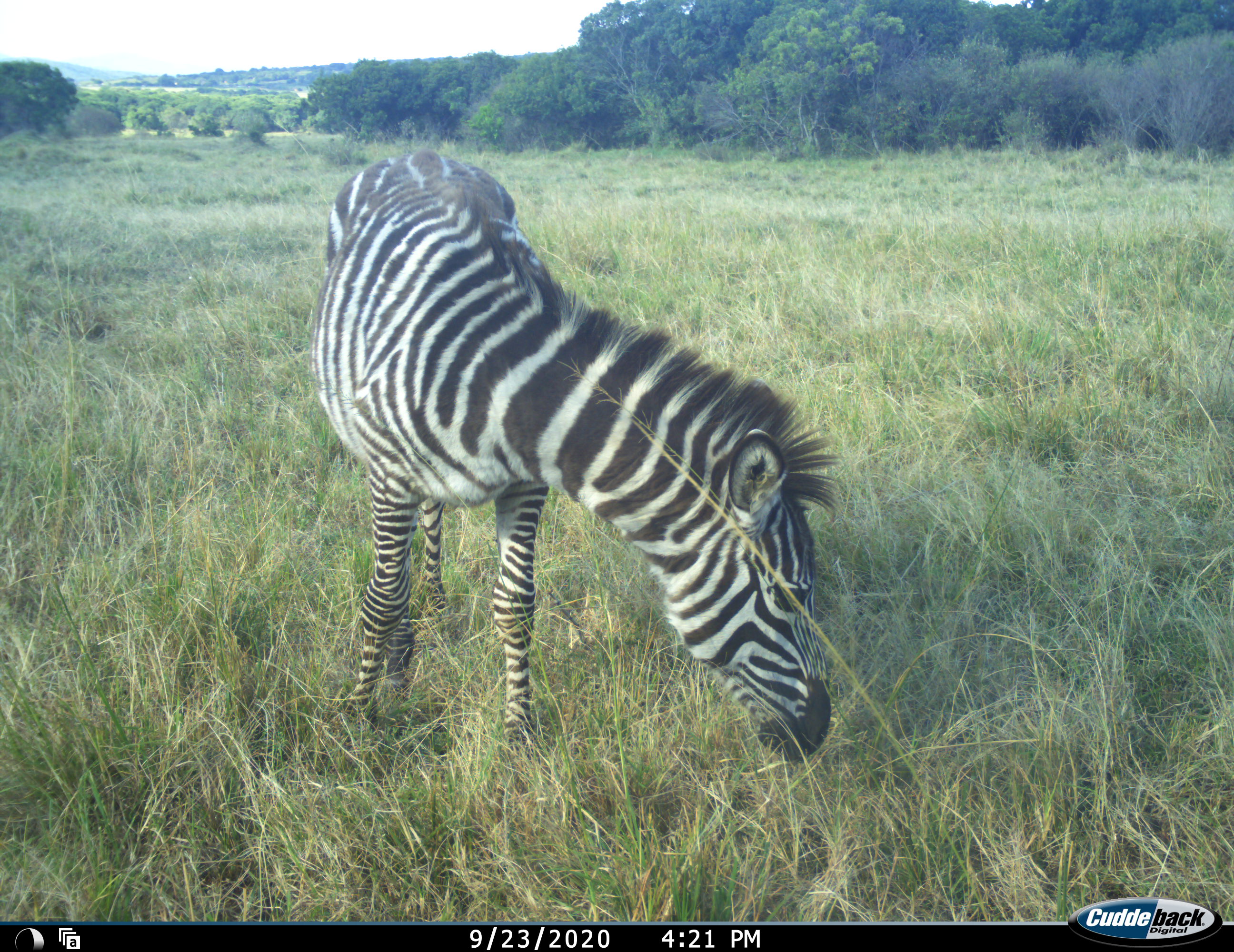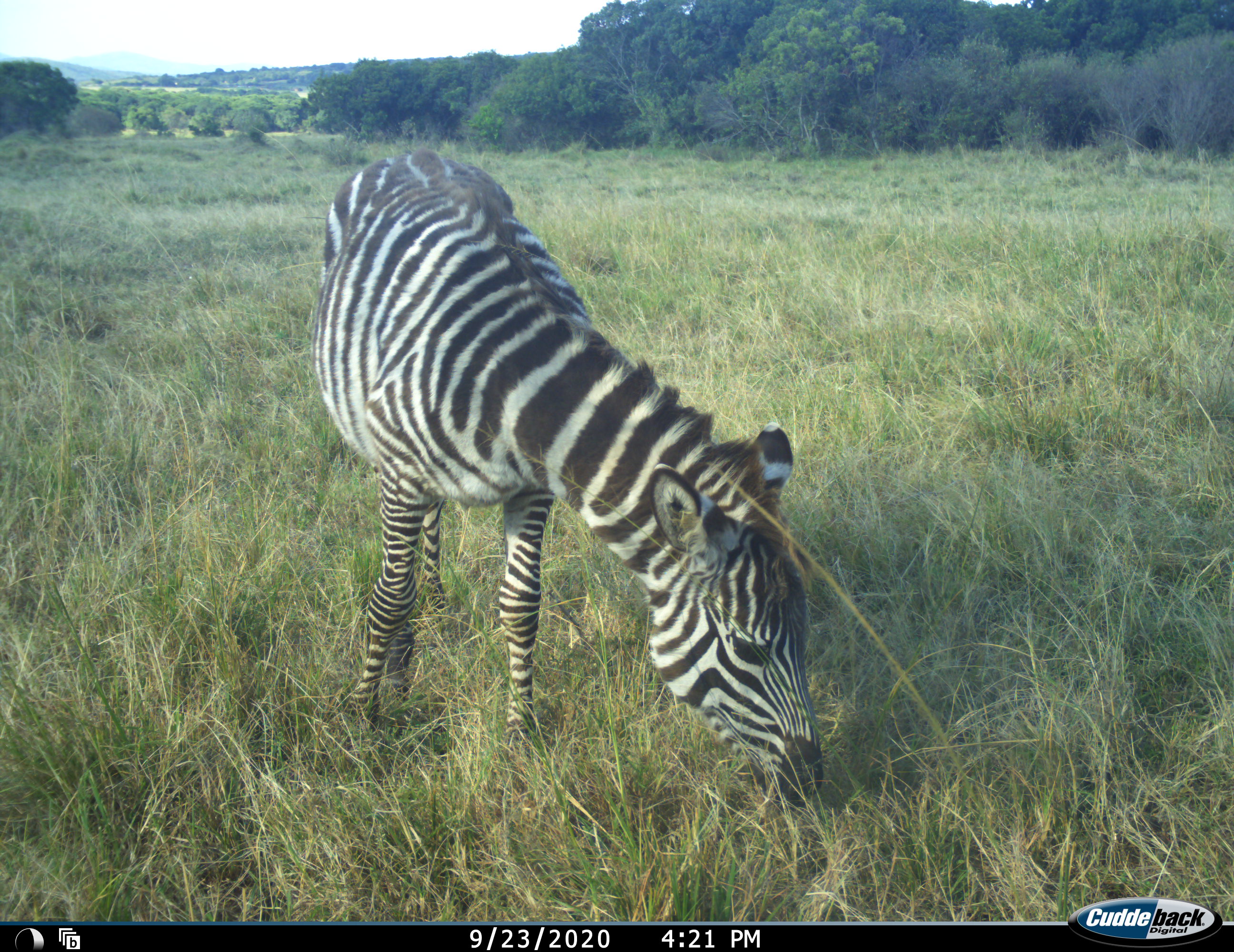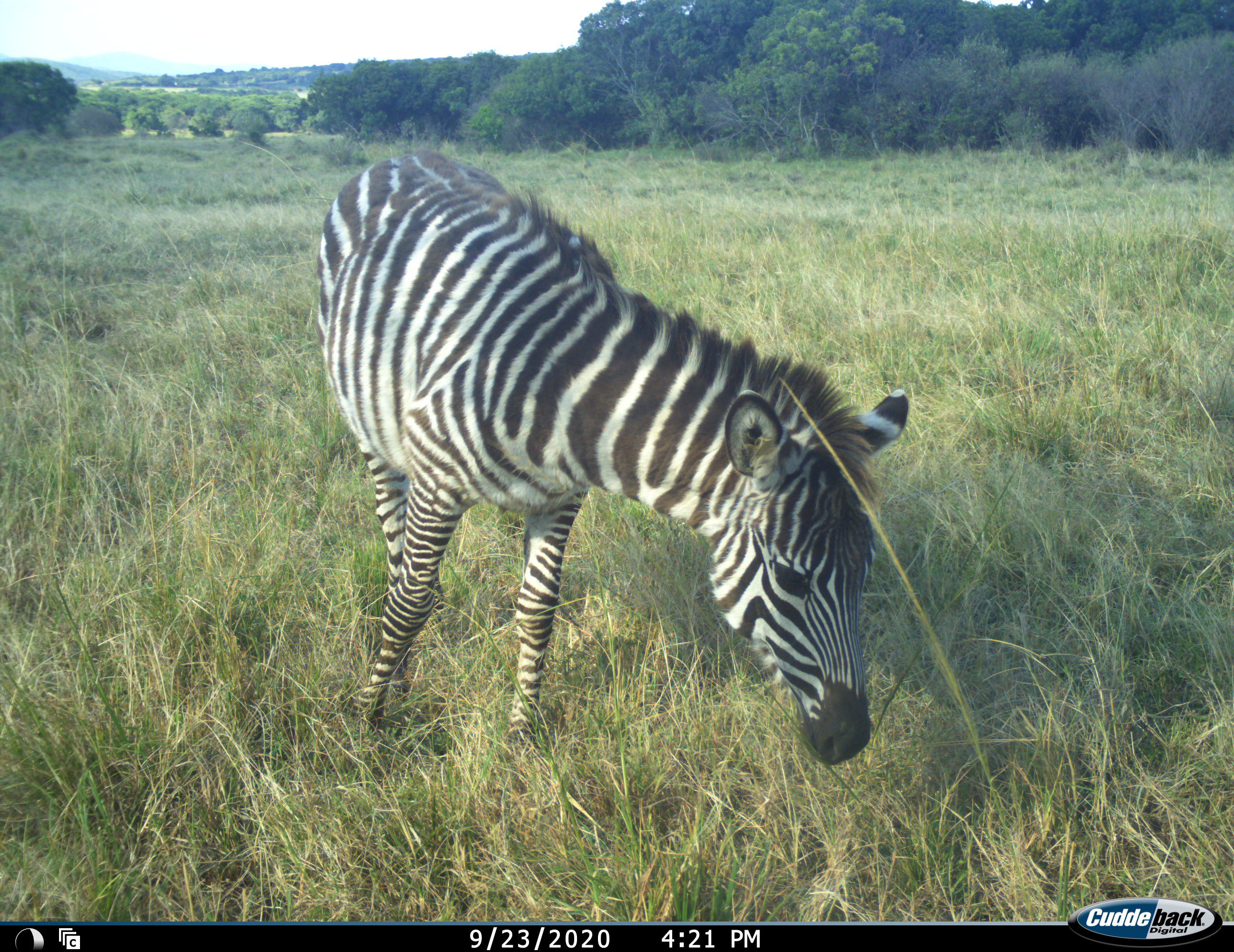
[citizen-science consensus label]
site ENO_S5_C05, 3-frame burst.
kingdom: Animalia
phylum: Chordata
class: Mammalia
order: Perissodactyla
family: Equidae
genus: Equus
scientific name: Equus quagga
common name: plains zebra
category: zebraplains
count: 1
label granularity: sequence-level